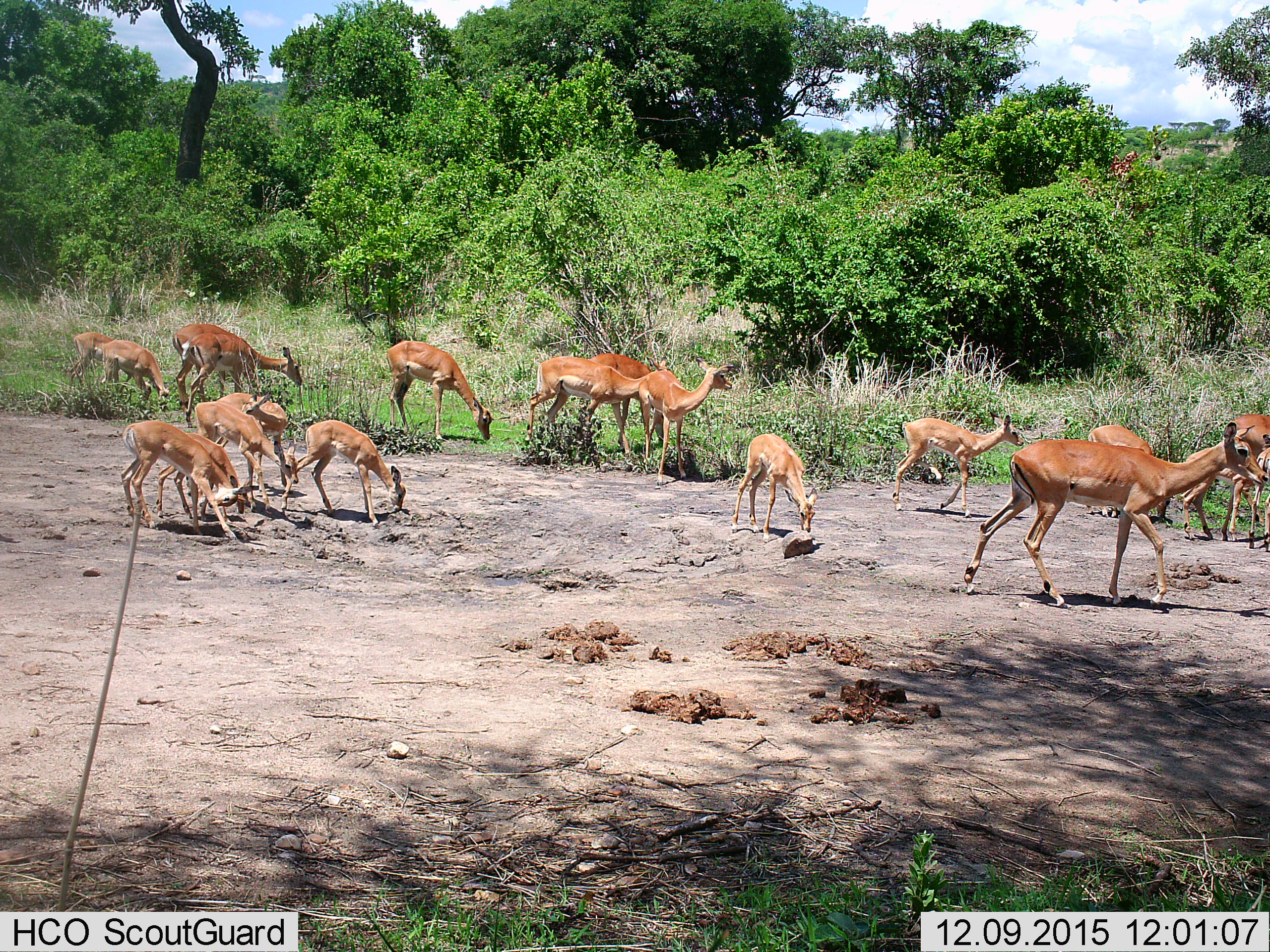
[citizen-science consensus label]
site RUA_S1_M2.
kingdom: Animalia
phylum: Chordata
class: Mammalia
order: Artiodactyla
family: Bovidae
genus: Aepyceros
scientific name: Aepyceros melampus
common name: impala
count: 11-50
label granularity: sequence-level